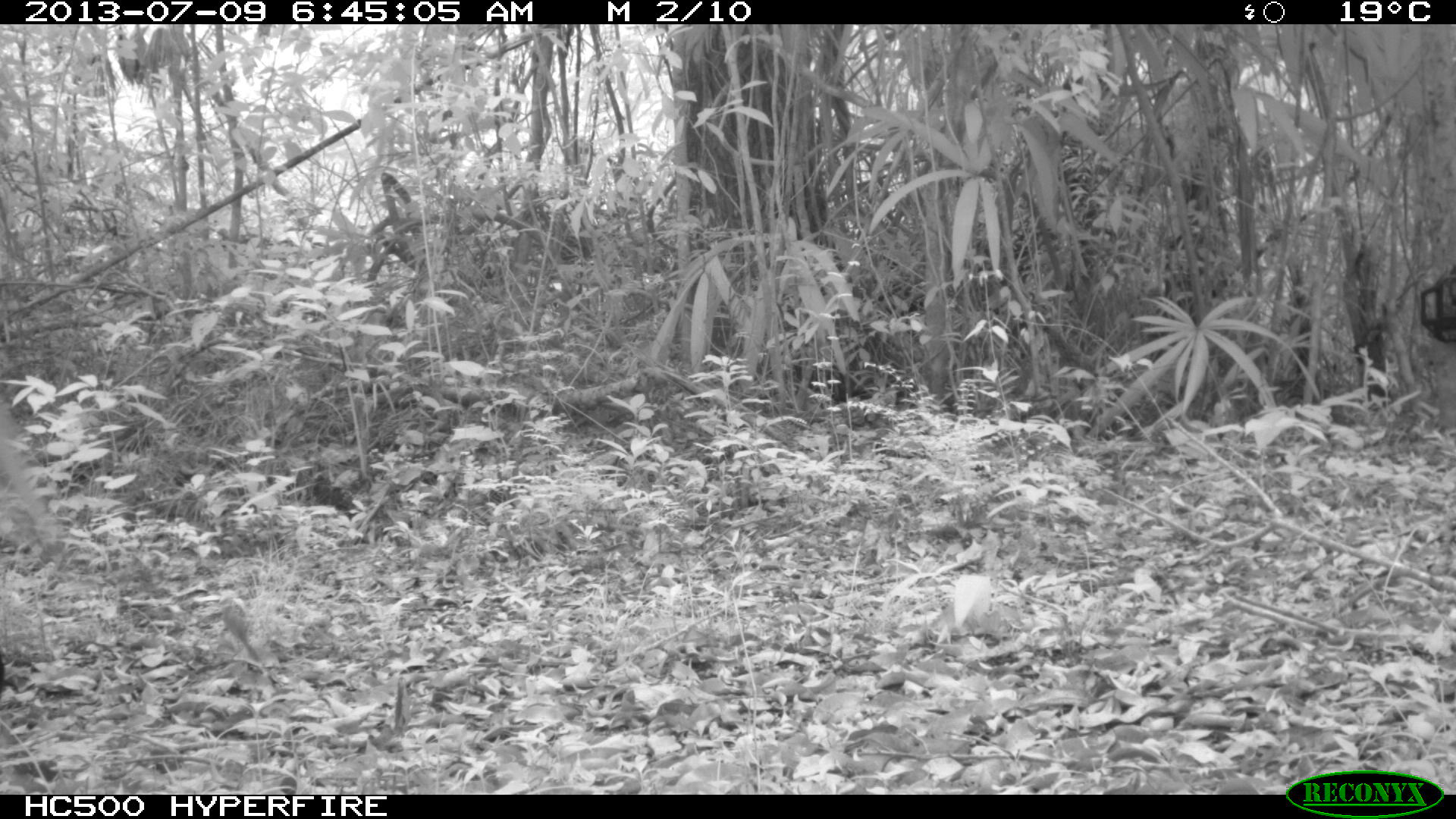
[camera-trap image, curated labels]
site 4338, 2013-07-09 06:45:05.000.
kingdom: Animalia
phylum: Chordata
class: Mammalia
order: Perissodactyla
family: Equidae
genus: Equus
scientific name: Equus ferus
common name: wild horse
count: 1